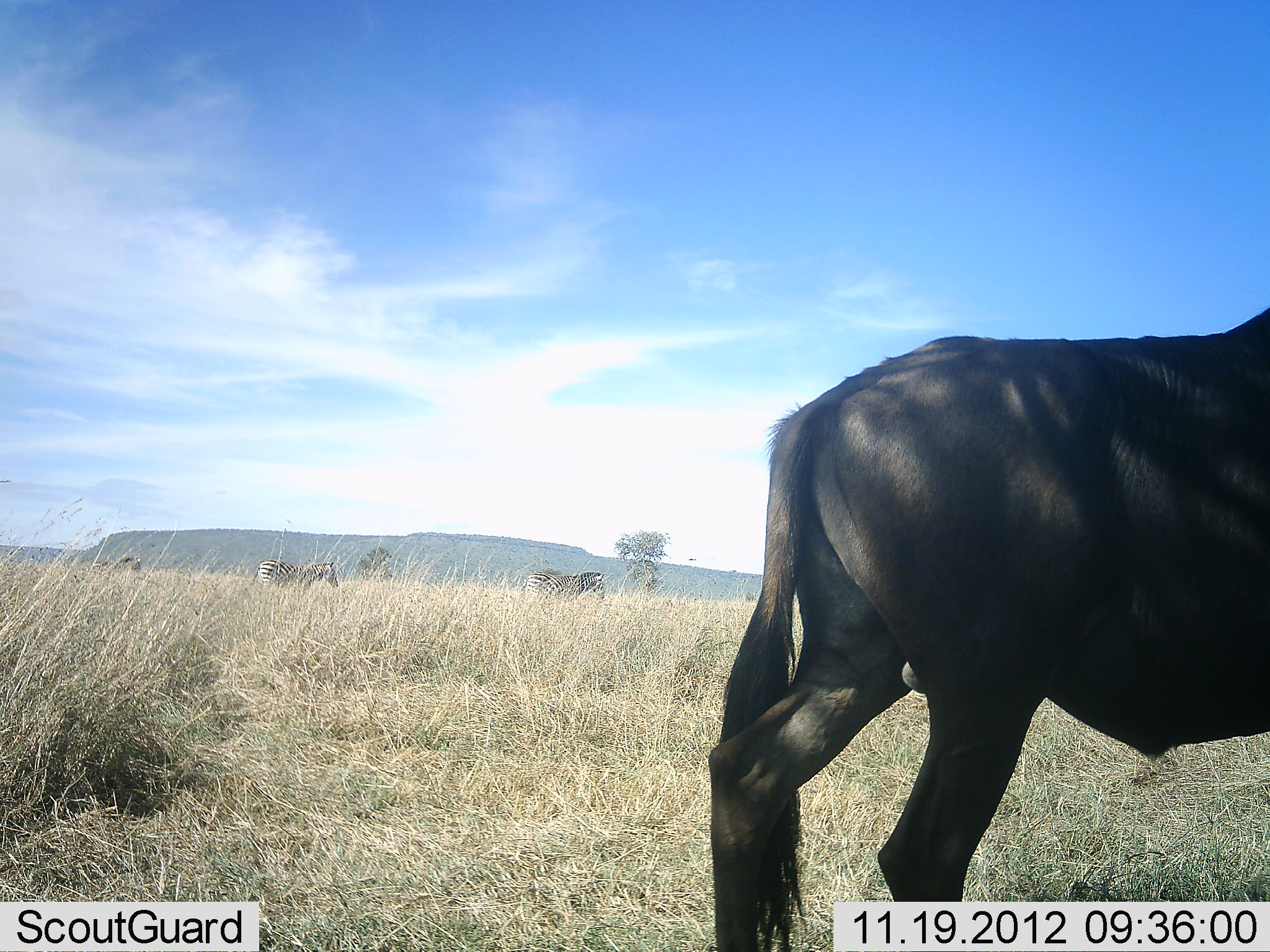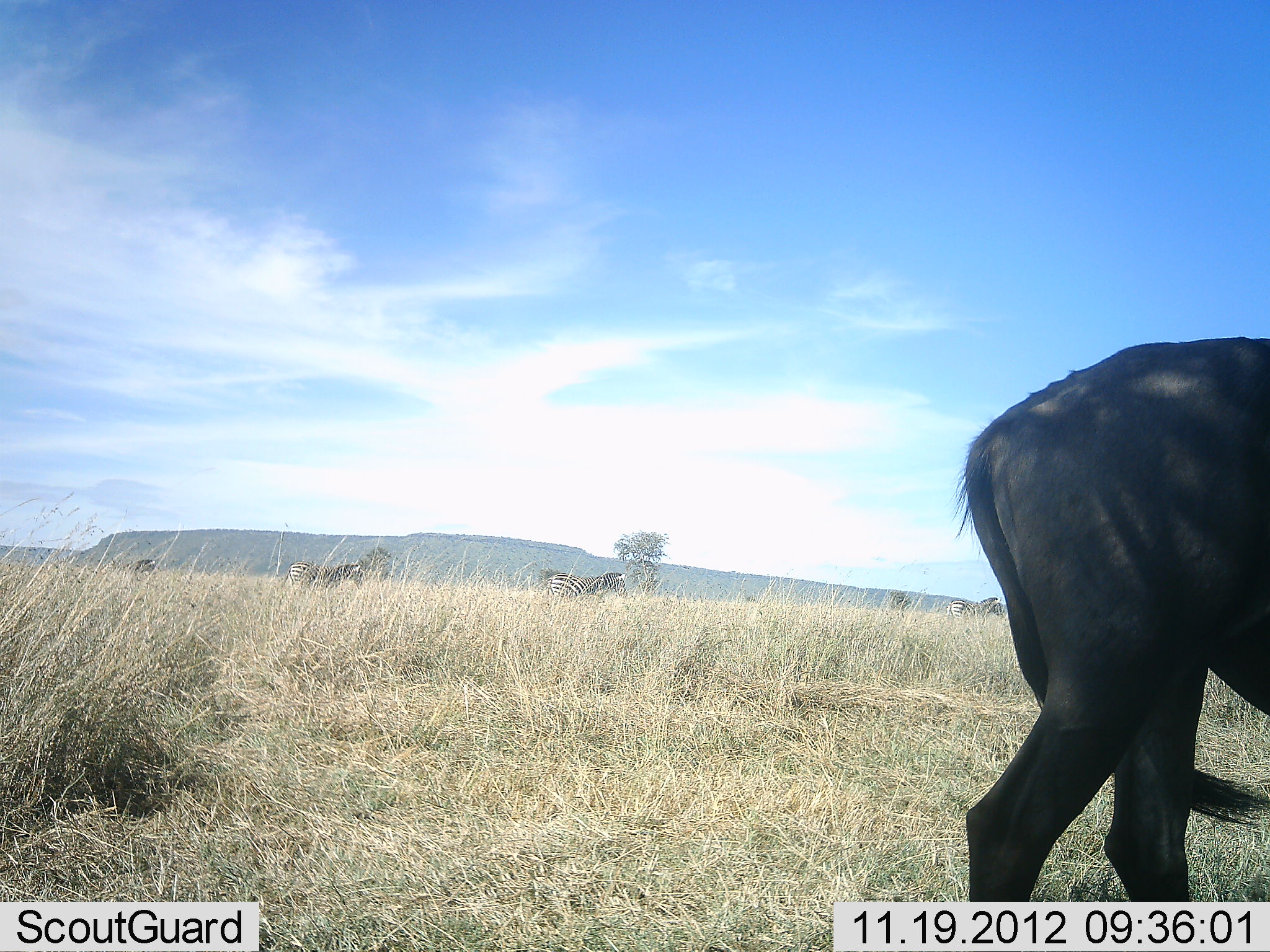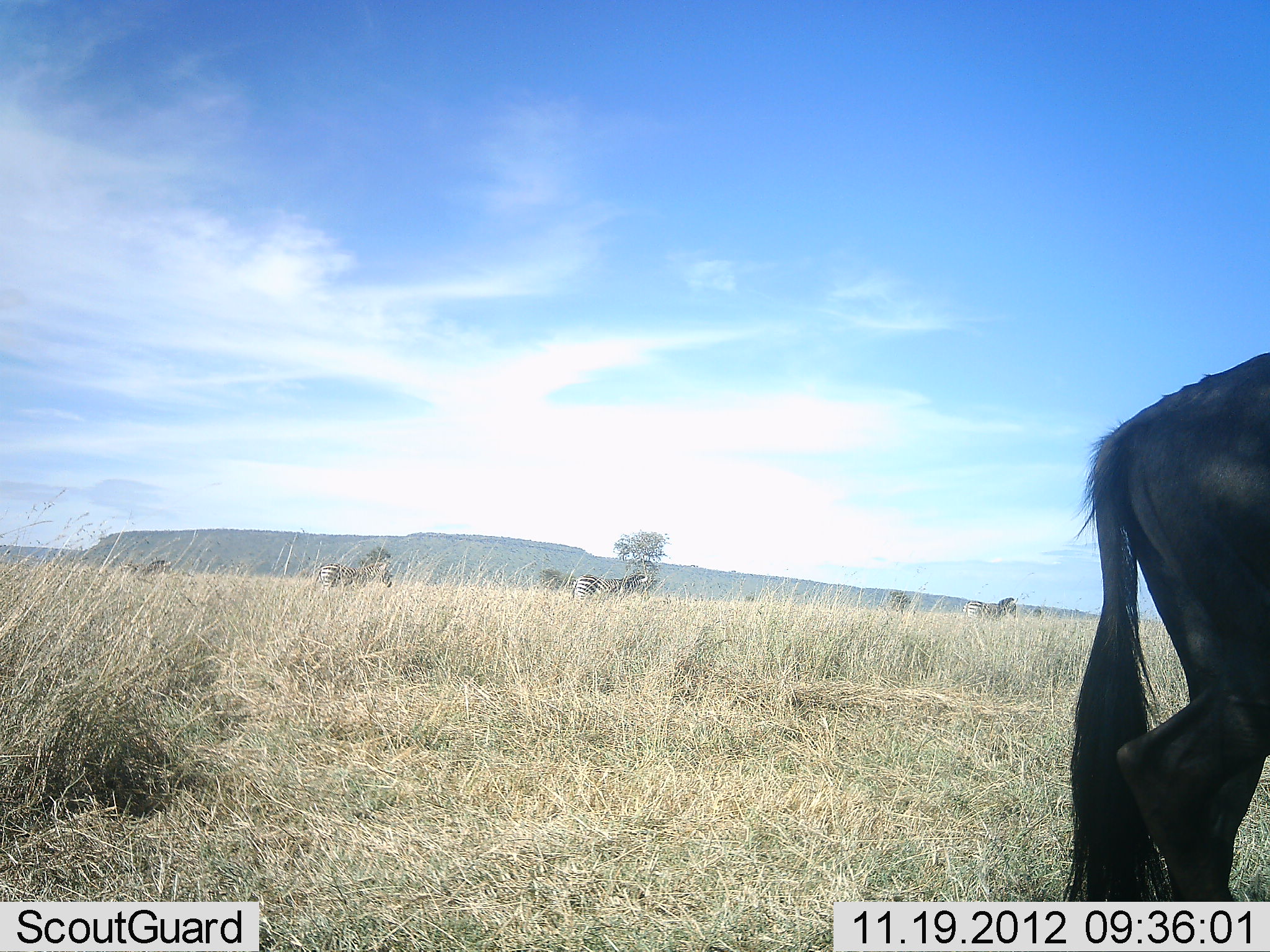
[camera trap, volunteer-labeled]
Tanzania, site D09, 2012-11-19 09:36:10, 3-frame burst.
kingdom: Animalia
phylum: Chordata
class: Mammalia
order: Artiodactyla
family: Bovidae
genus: Connochaetes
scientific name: Connochaetes taurinus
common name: blue wildebeest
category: wildebeest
Wildebeest (blue wildebeest) (Connochaetes taurinus), count 1. Behavior (volunteer vote fractions): standing 20%, resting 0%, moving 80%, interacting 0%. Young present (vote fraction): 0%. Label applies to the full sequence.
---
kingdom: Animalia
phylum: Chordata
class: Mammalia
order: Perissodactyla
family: Equidae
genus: Equus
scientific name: Equus quagga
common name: plains zebra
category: zebra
Zebra (plains zebra) (Equus quagga), count 4. Behavior (volunteer vote fractions): standing 17%, resting 0%, moving 92%, interacting 0%. Young present (vote fraction): 0%. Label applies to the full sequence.